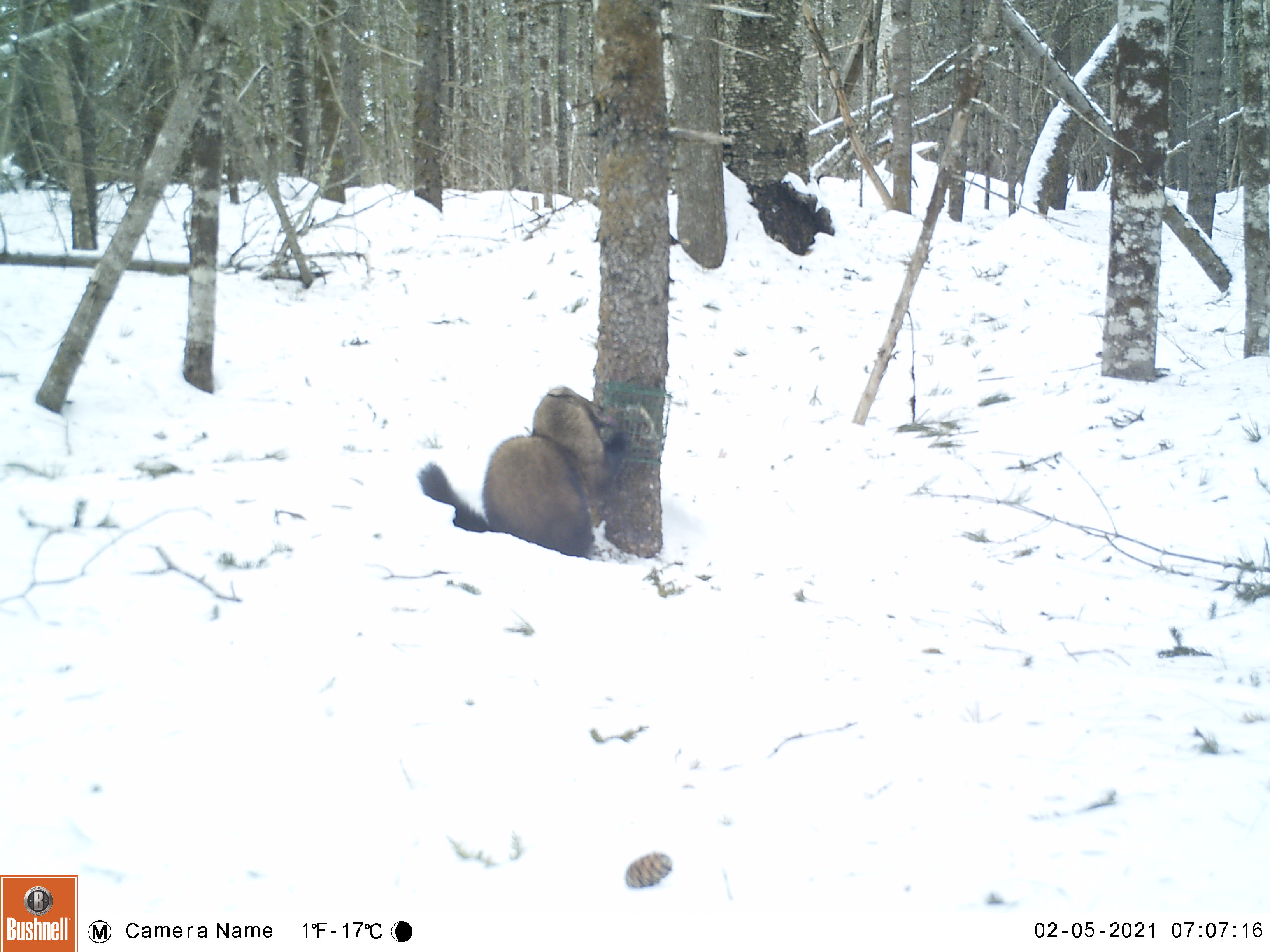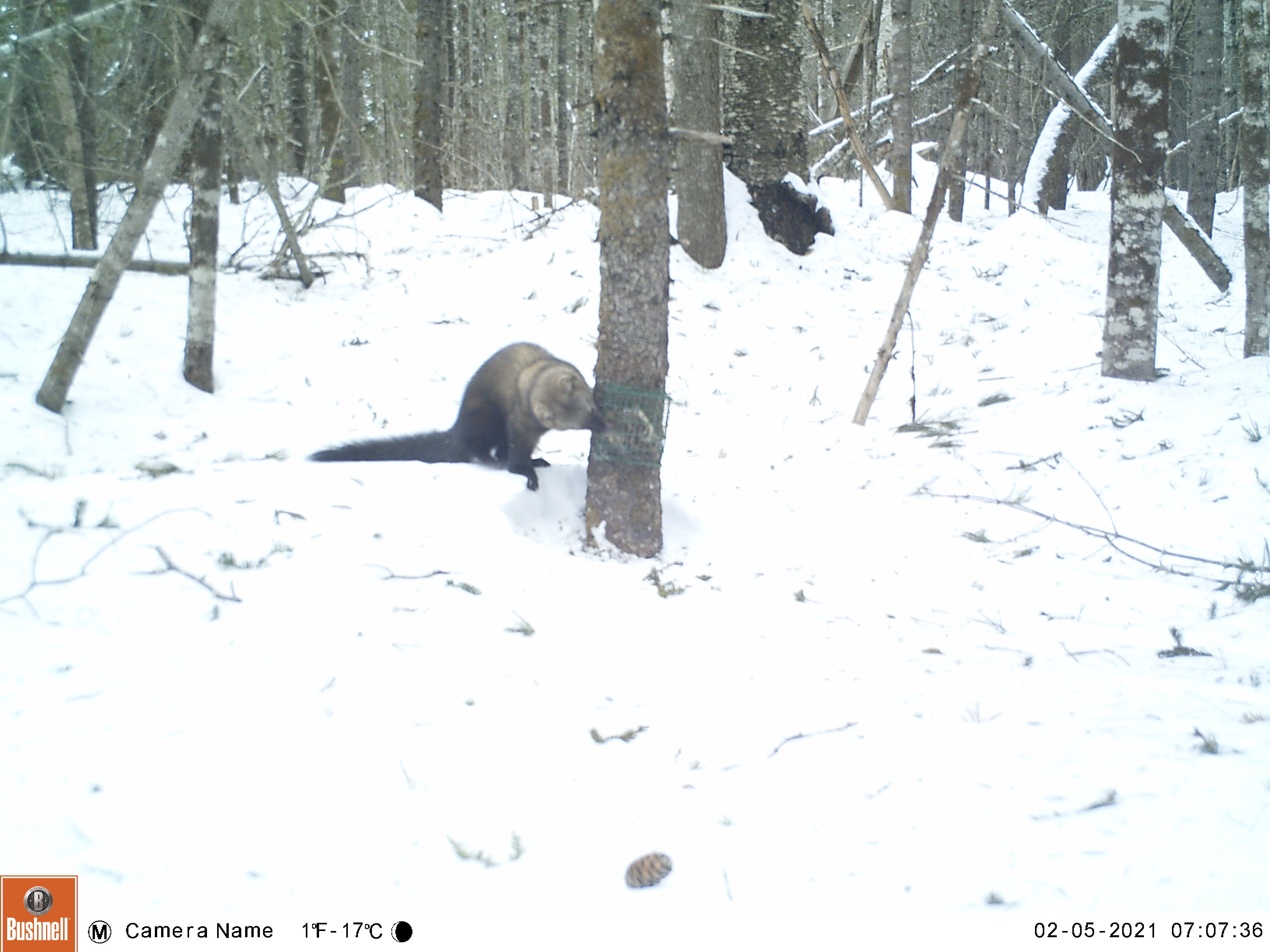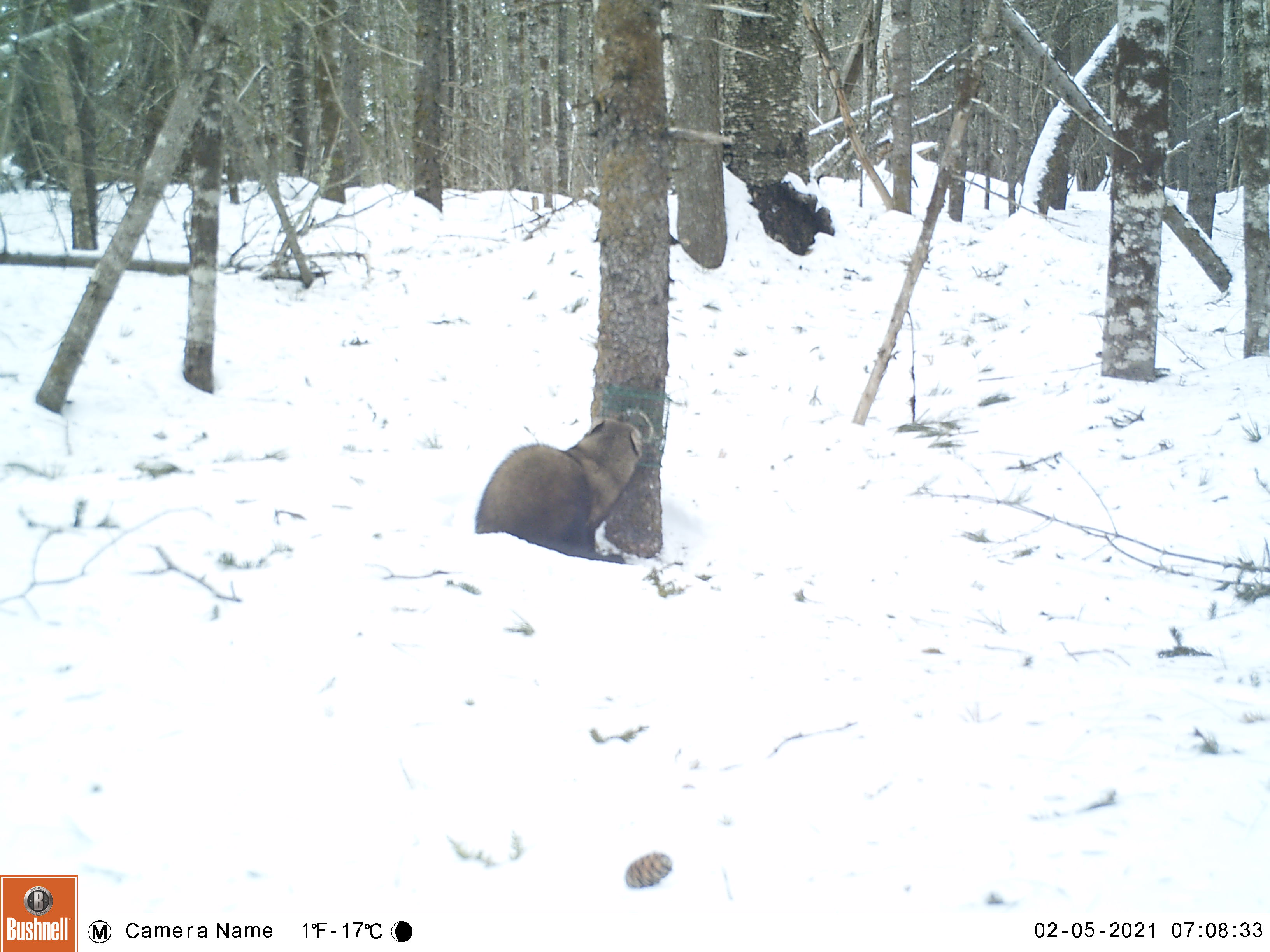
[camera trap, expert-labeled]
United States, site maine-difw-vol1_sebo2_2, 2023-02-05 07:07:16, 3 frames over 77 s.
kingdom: Animalia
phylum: Chordata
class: Mammalia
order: Carnivora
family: Mustelidae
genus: Pekania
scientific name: Pekania pennanti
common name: fisher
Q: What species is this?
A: Fisher (Pekania pennanti).